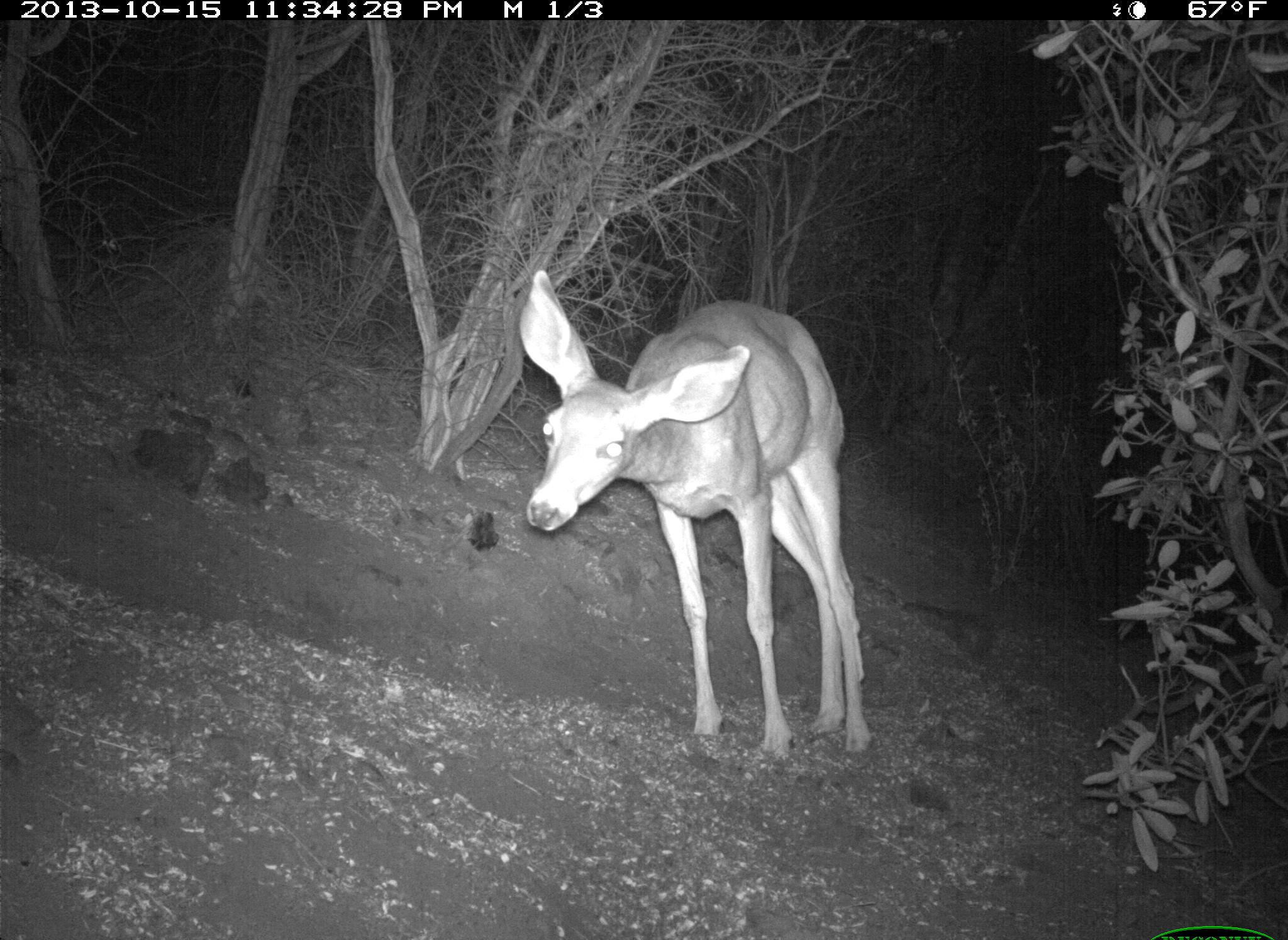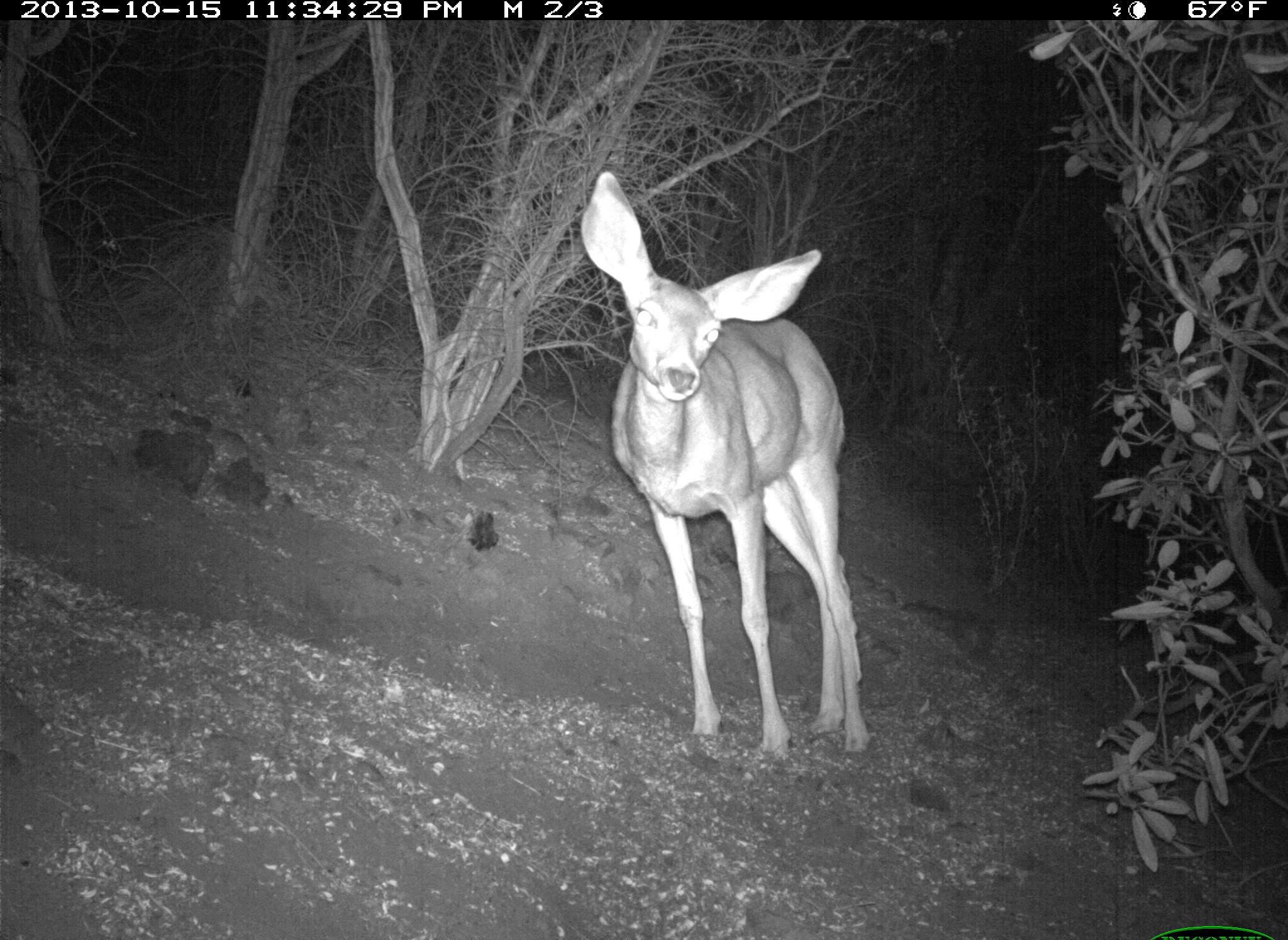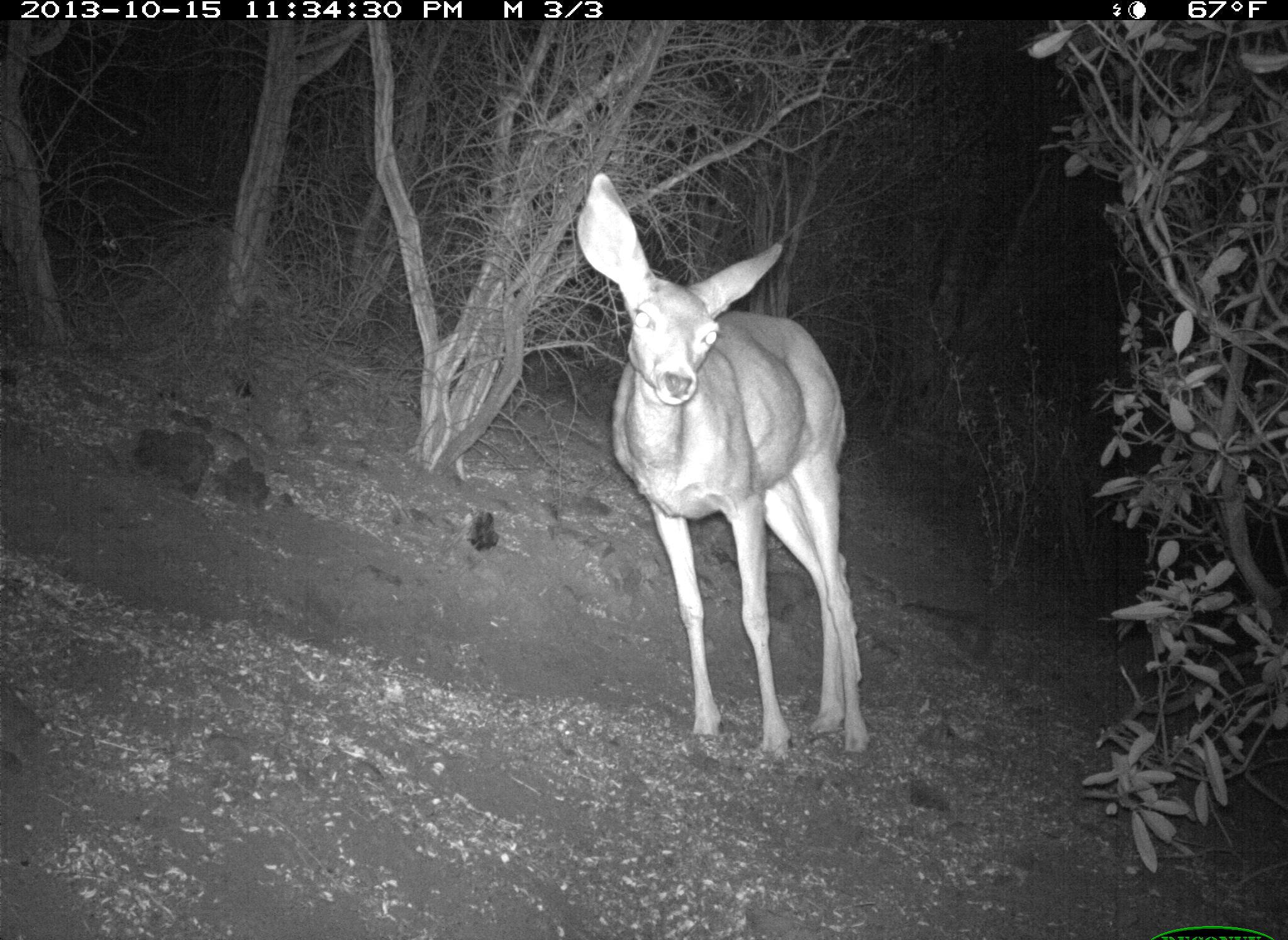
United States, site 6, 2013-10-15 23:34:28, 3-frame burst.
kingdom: Animalia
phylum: Chordata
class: Mammalia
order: Artiodactyla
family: Cervidae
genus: Odocoileus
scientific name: Odocoileus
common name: deer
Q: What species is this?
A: Deer (Odocoileus).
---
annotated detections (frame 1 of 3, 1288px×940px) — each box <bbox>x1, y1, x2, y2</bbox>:
deer: <bbox>518, 270, 874, 765</bbox>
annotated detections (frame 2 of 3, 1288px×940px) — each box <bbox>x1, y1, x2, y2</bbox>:
deer: <bbox>575, 170, 875, 766</bbox>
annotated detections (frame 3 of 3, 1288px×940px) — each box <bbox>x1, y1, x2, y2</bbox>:
deer: <bbox>577, 172, 873, 765</bbox>